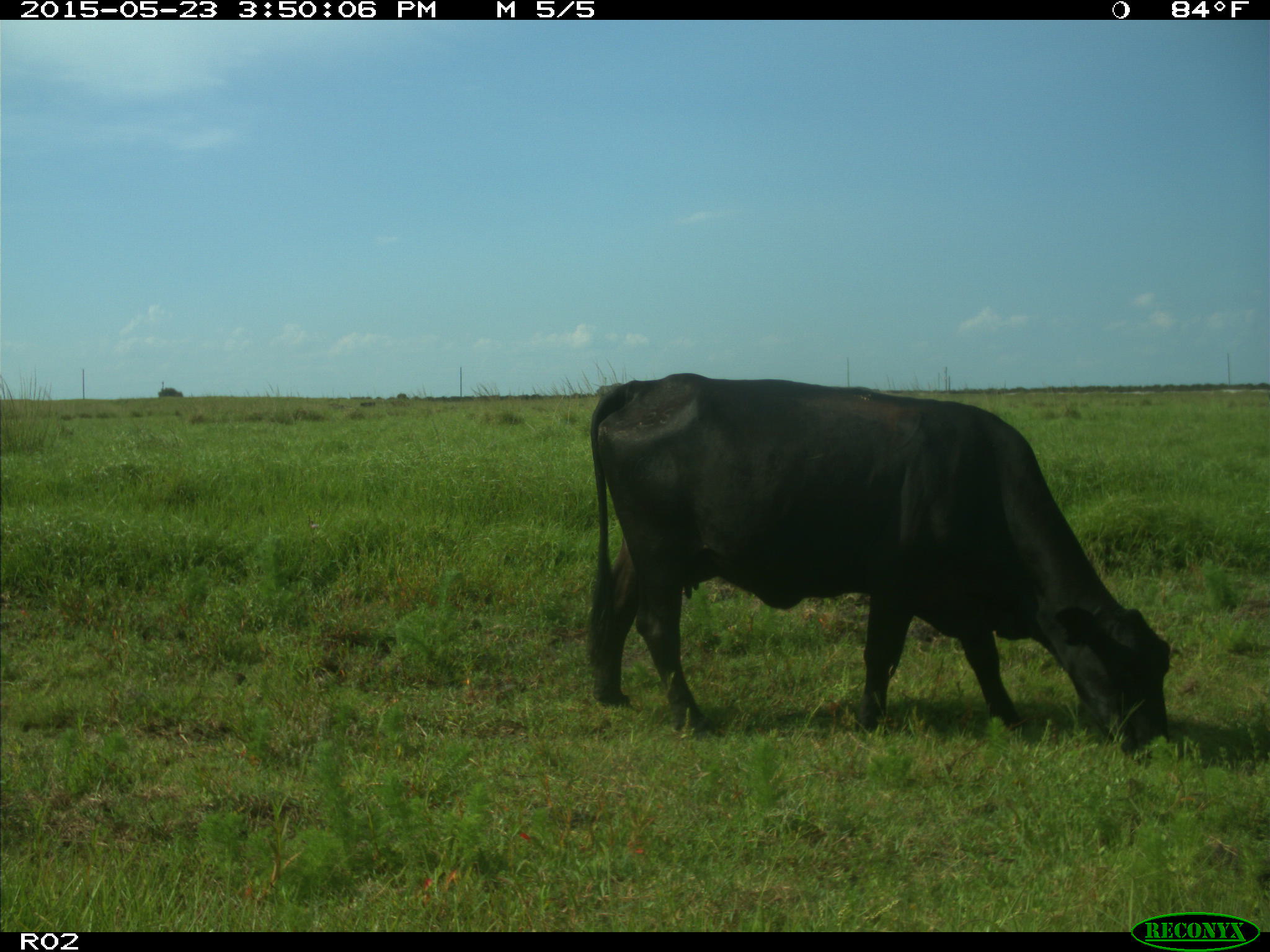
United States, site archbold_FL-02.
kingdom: Animalia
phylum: Chordata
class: Mammalia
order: Artiodactyla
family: Bovidae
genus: Bos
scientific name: Bos taurus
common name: domestic cow